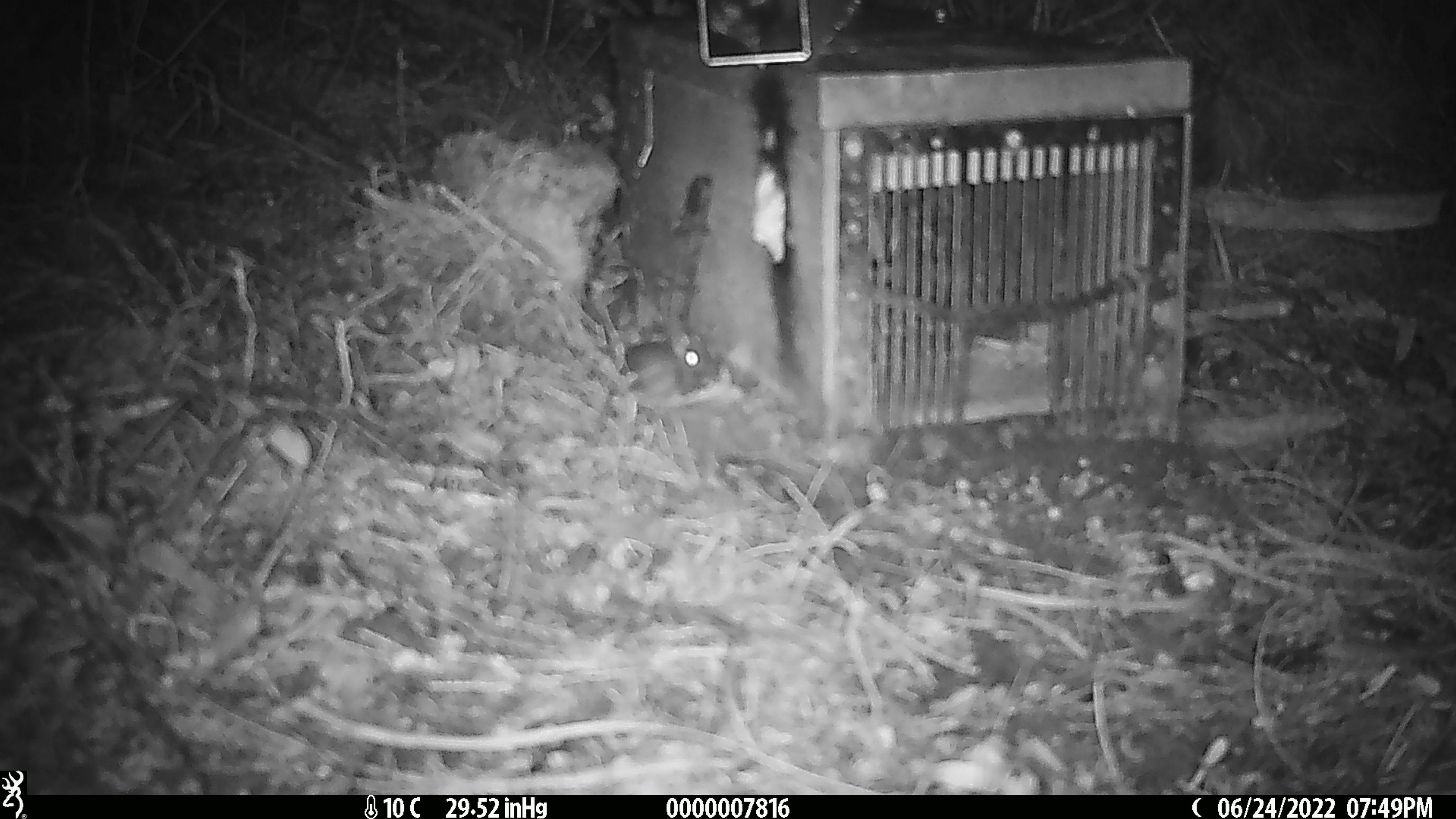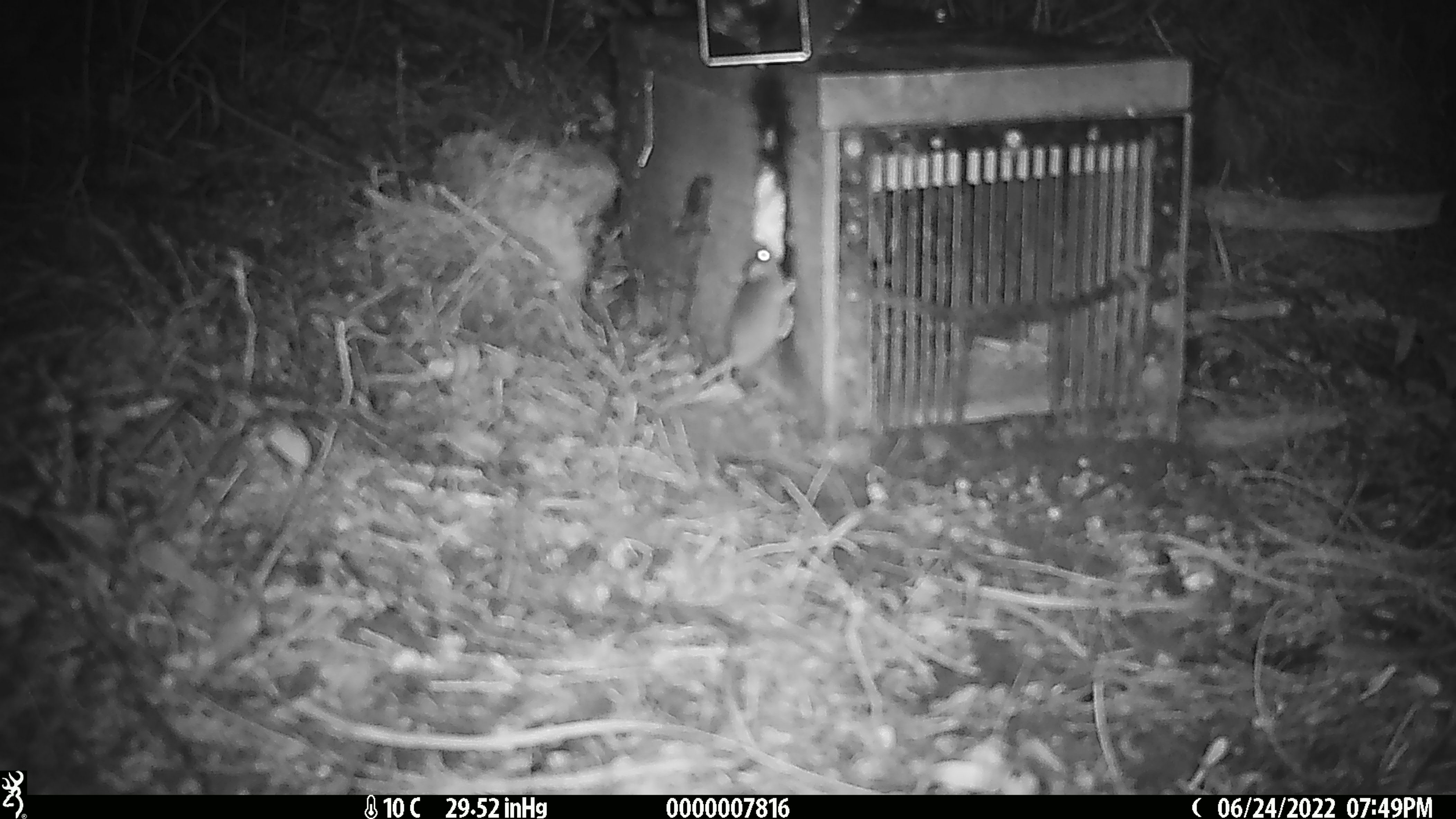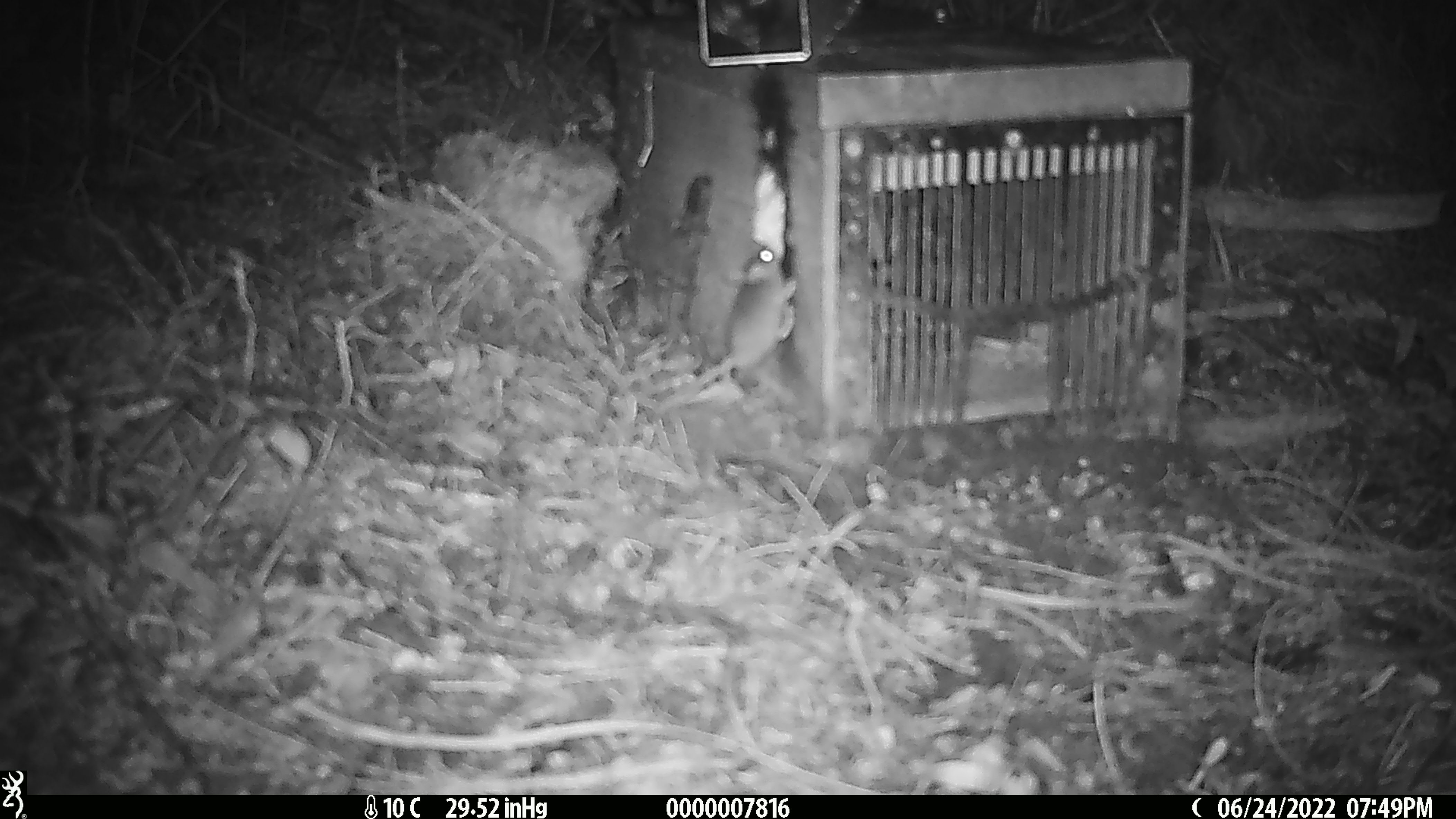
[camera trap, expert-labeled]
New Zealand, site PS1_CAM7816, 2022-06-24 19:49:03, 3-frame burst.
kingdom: Animalia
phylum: Chordata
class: Mammalia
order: Rodentia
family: Muridae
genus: Mus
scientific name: Mus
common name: mouse